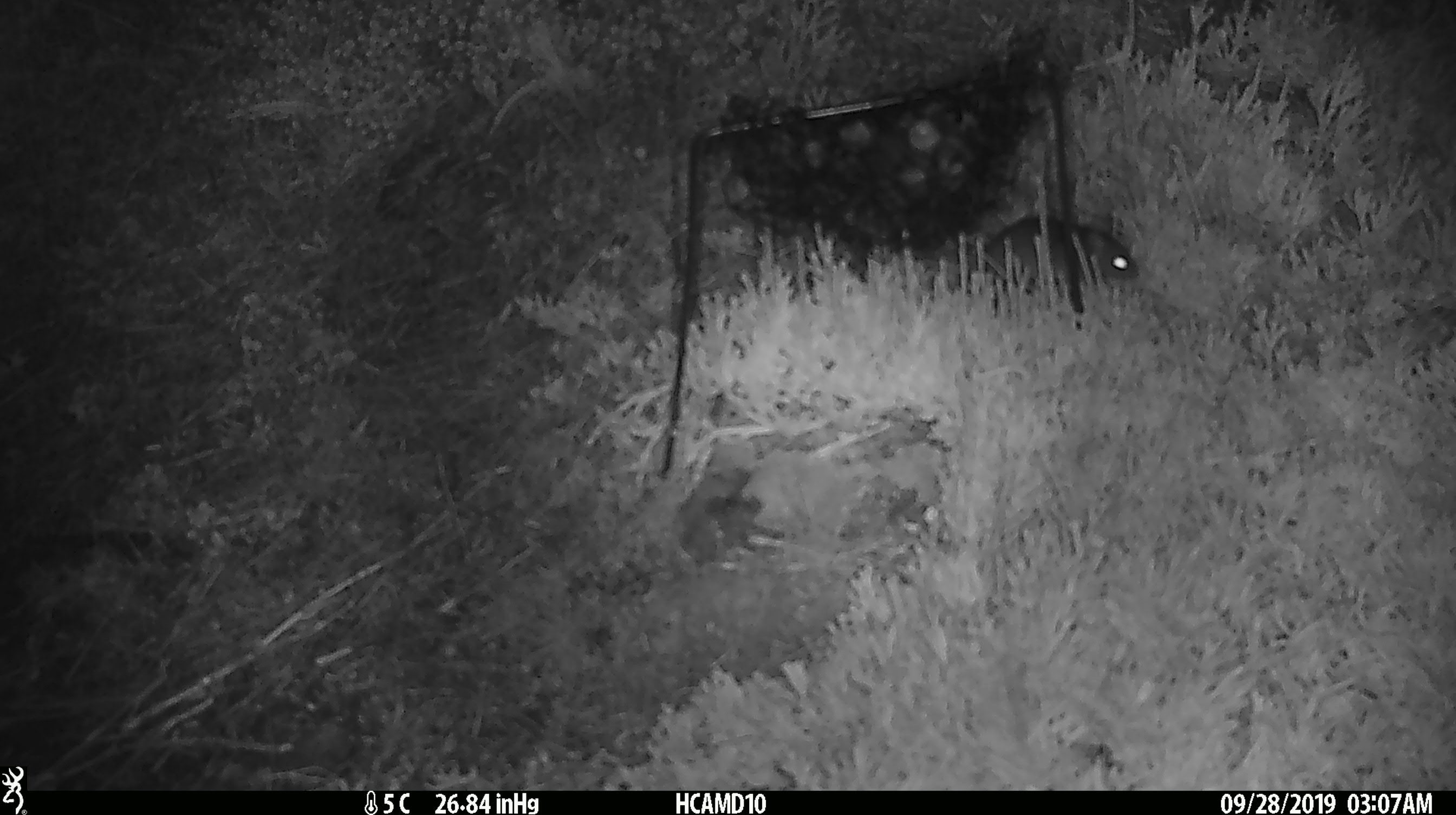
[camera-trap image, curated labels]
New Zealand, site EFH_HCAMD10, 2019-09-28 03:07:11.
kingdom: Animalia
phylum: Chordata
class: Mammalia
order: Rodentia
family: Muridae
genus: Mus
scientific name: Mus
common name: mouse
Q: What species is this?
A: Mouse (Mus).